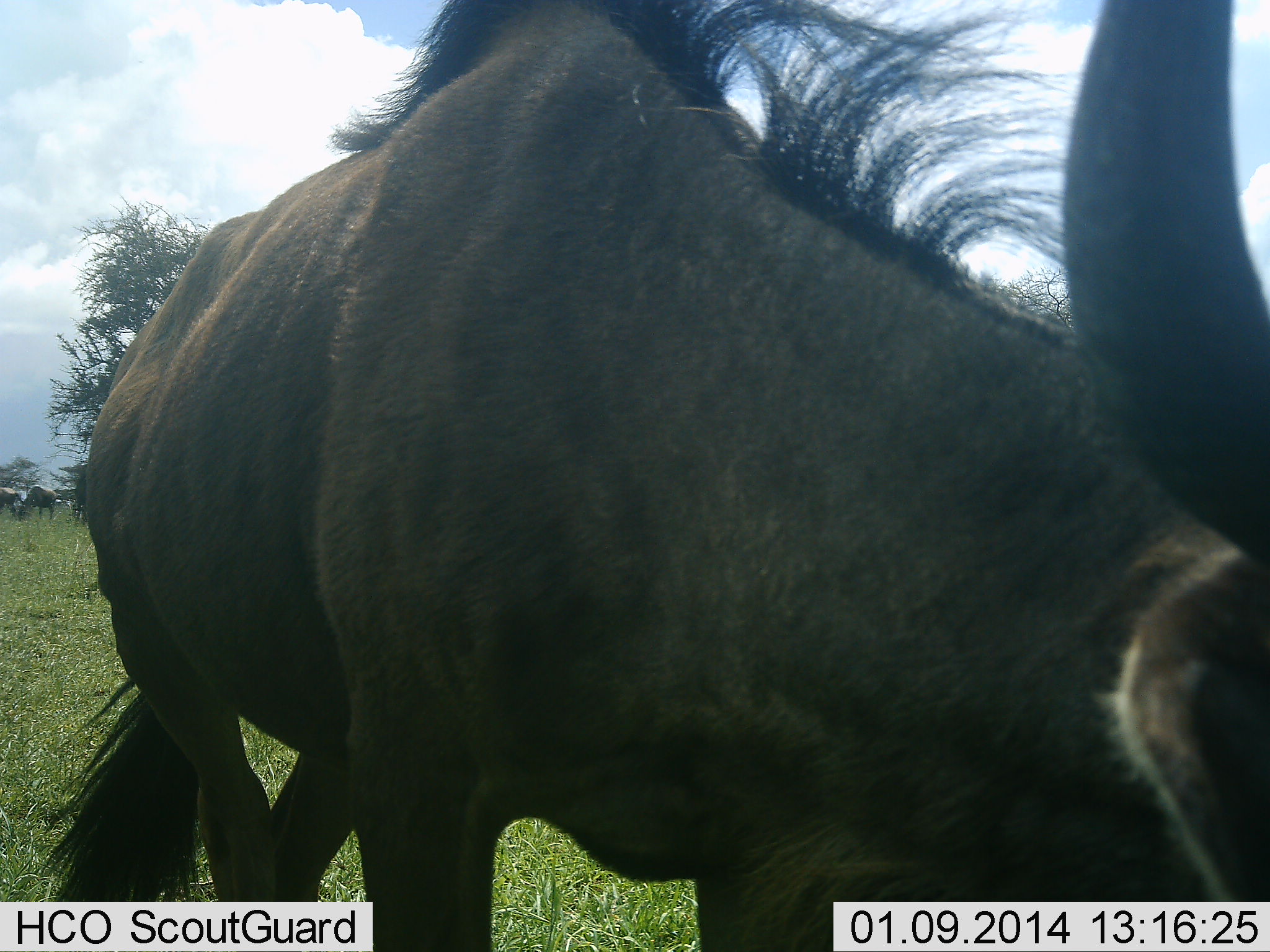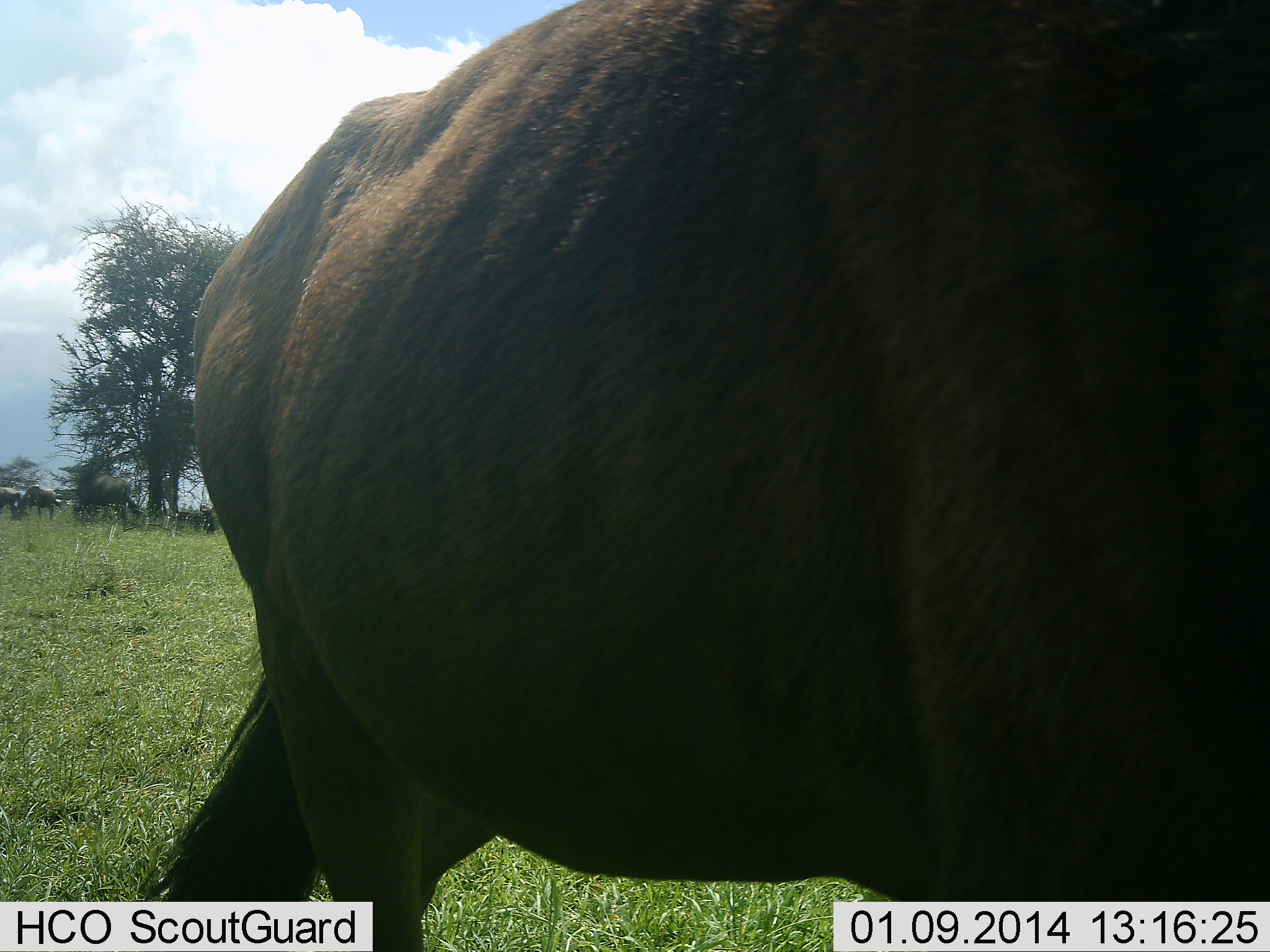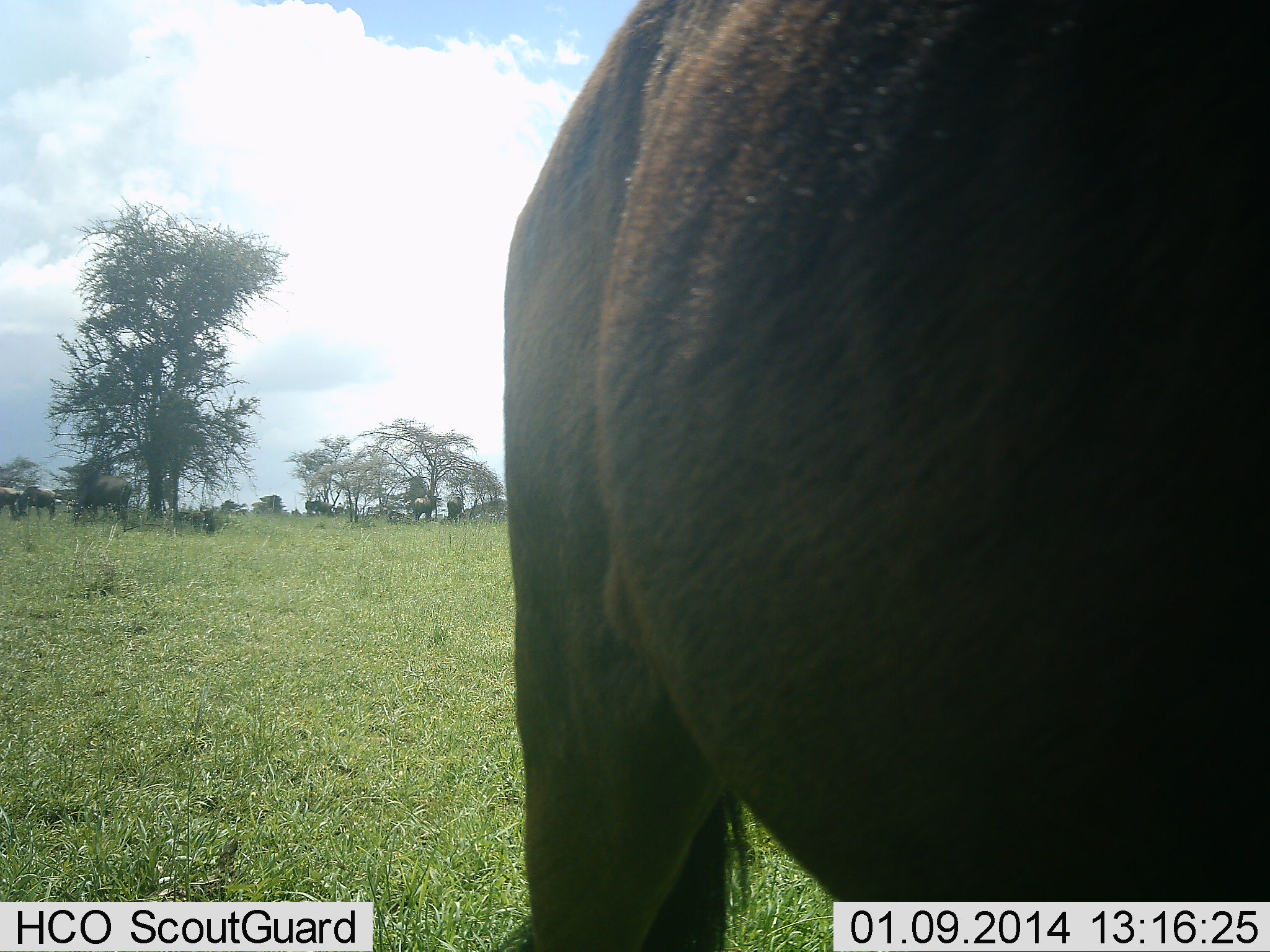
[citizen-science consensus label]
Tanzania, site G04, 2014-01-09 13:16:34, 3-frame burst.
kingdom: Animalia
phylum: Chordata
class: Mammalia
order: Artiodactyla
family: Bovidae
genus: Connochaetes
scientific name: Connochaetes taurinus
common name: blue wildebeest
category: wildebeest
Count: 10.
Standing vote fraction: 30%.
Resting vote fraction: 0%.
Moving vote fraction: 60%.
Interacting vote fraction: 0%.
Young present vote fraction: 0%.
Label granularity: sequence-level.